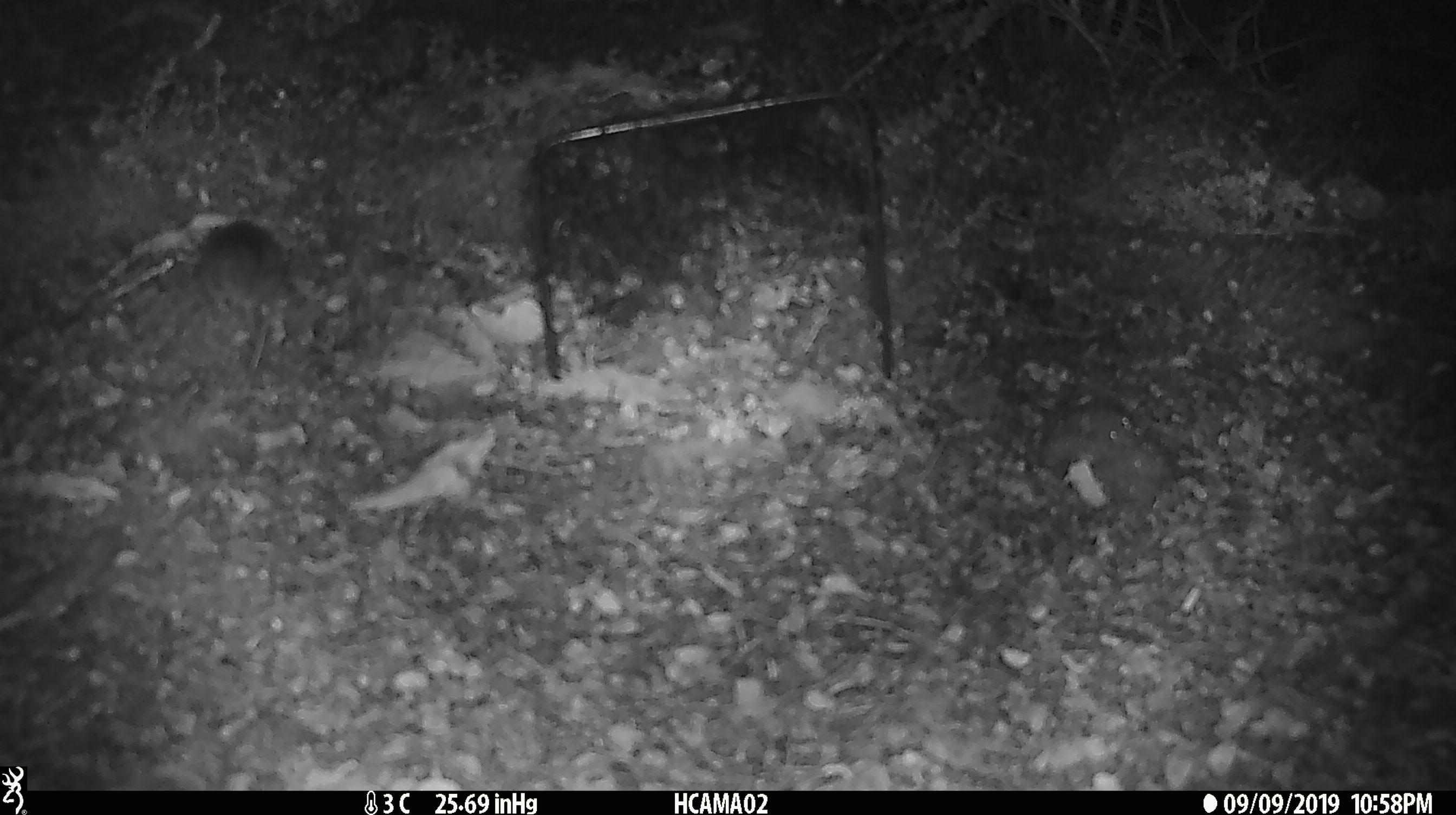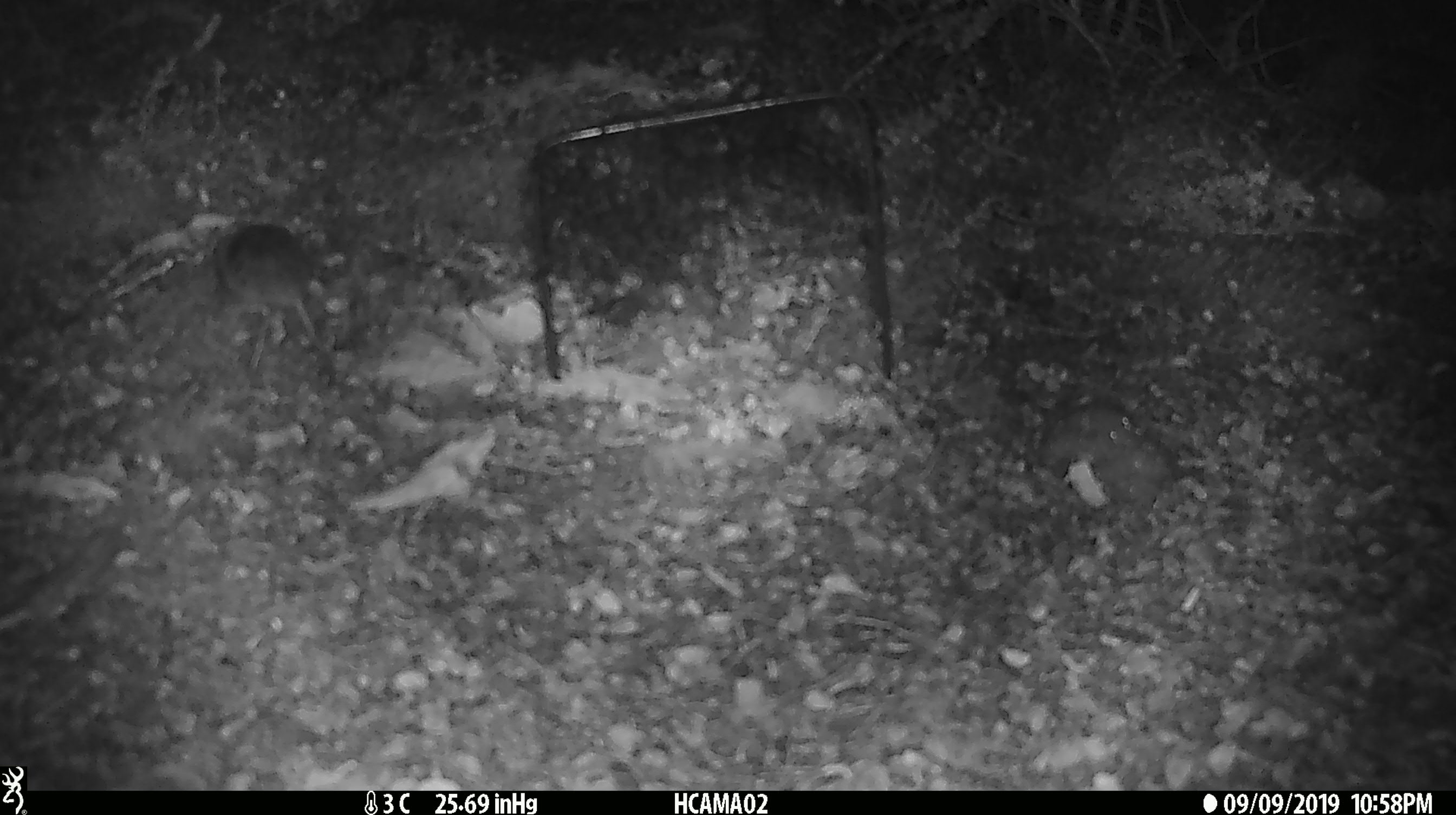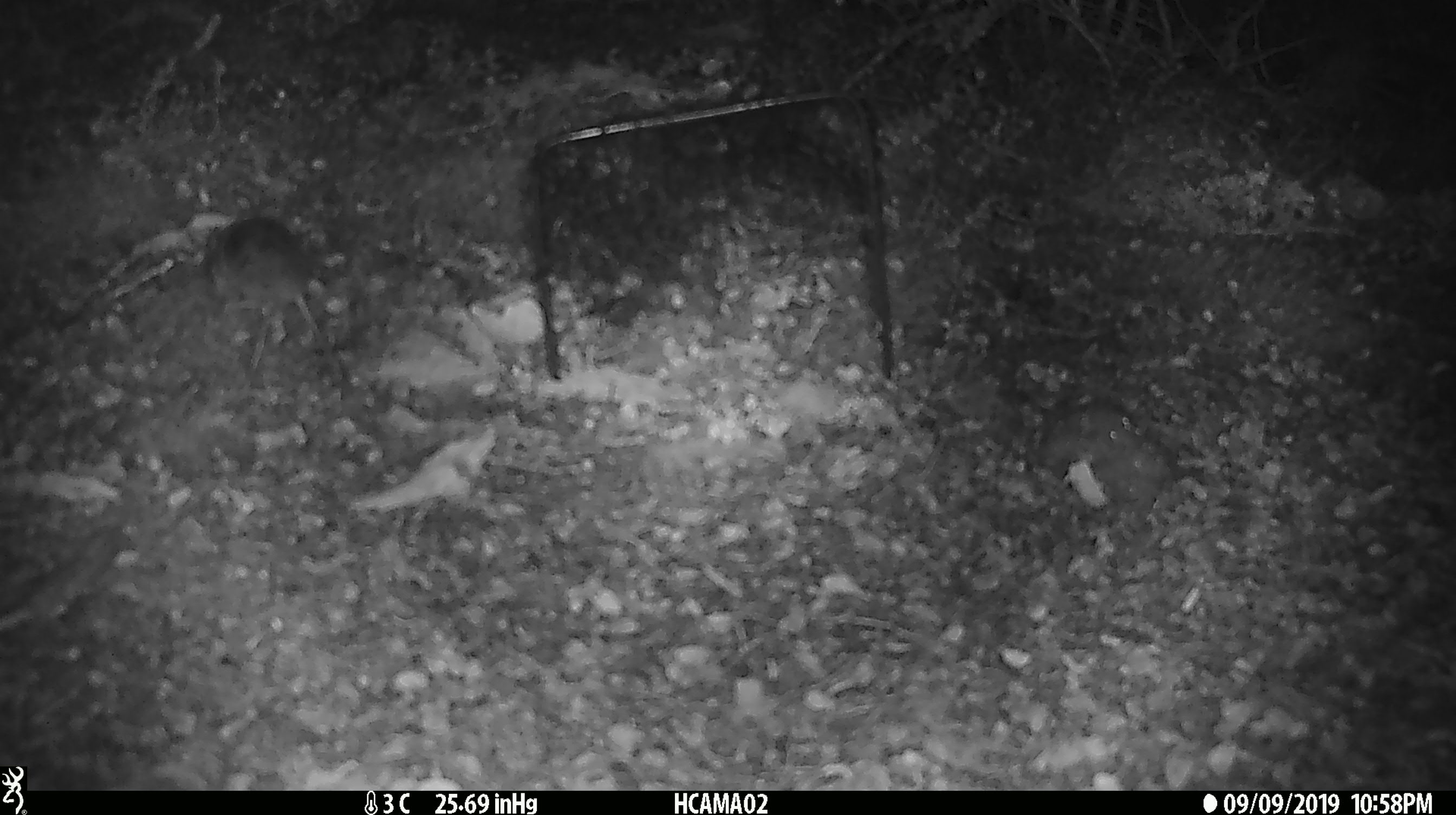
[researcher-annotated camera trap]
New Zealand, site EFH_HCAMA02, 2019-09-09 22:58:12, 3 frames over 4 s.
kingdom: Animalia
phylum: Chordata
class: Mammalia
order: Rodentia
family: Muridae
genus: Mus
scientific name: Mus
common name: mouse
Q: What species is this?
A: Mouse (Mus).